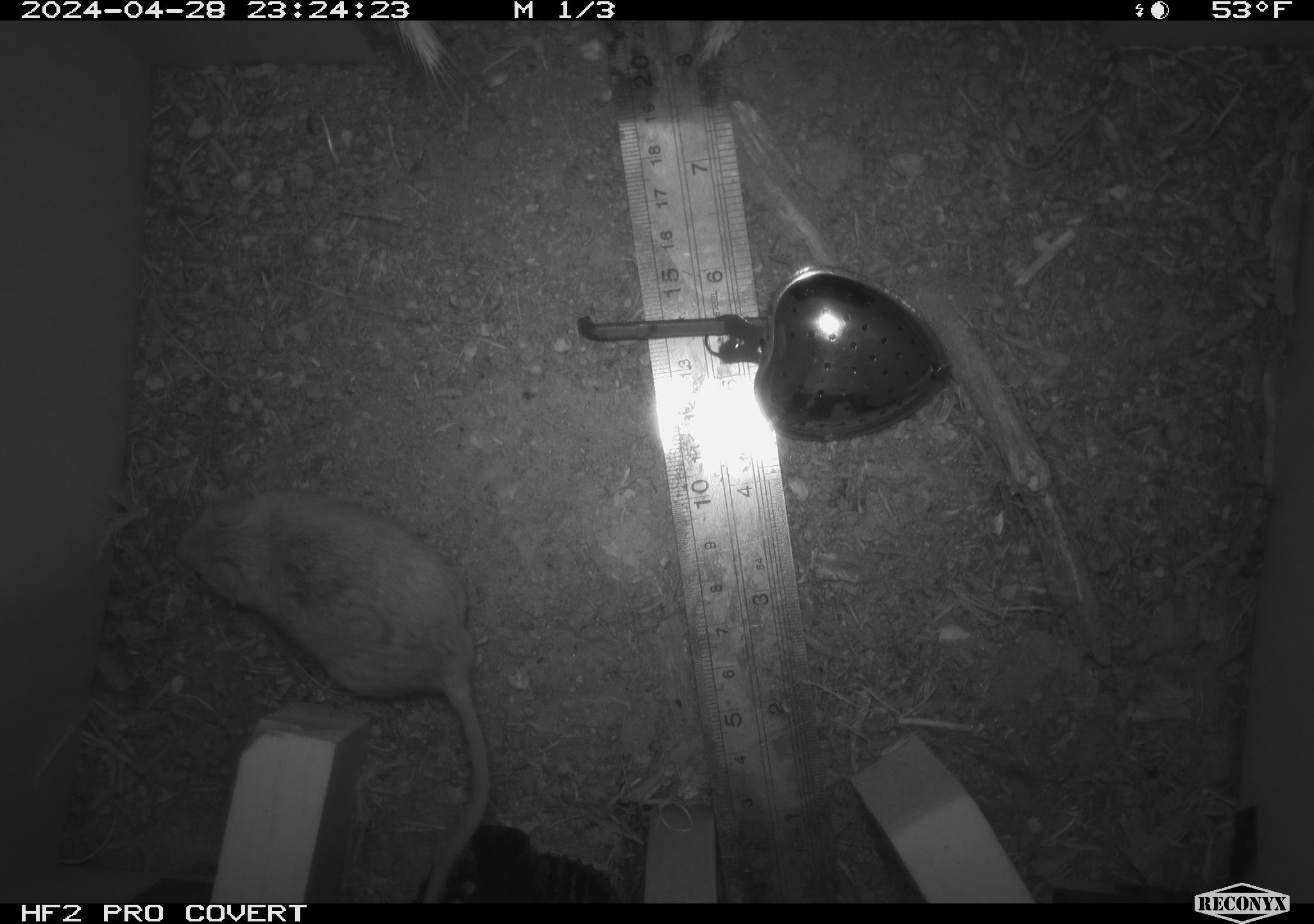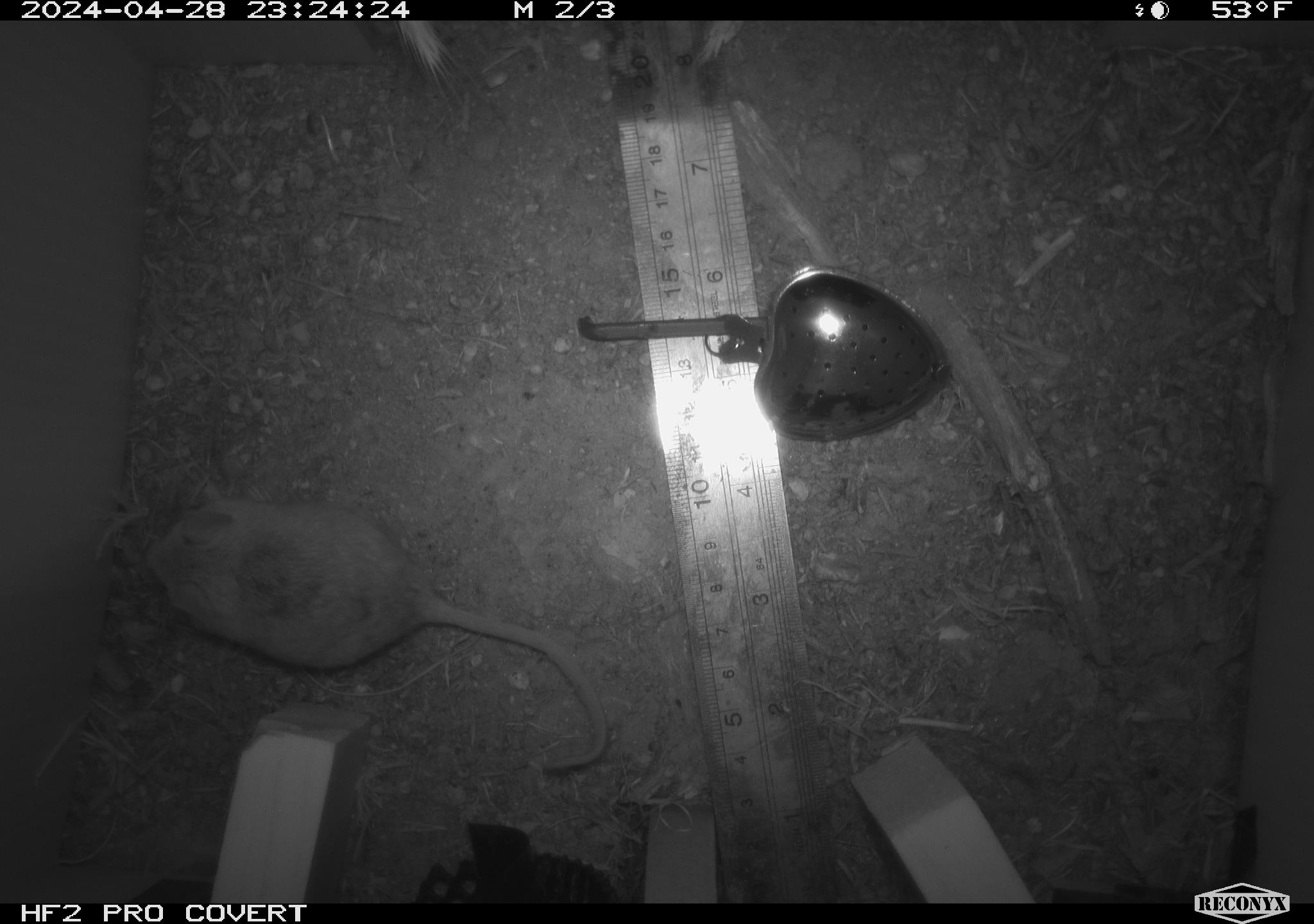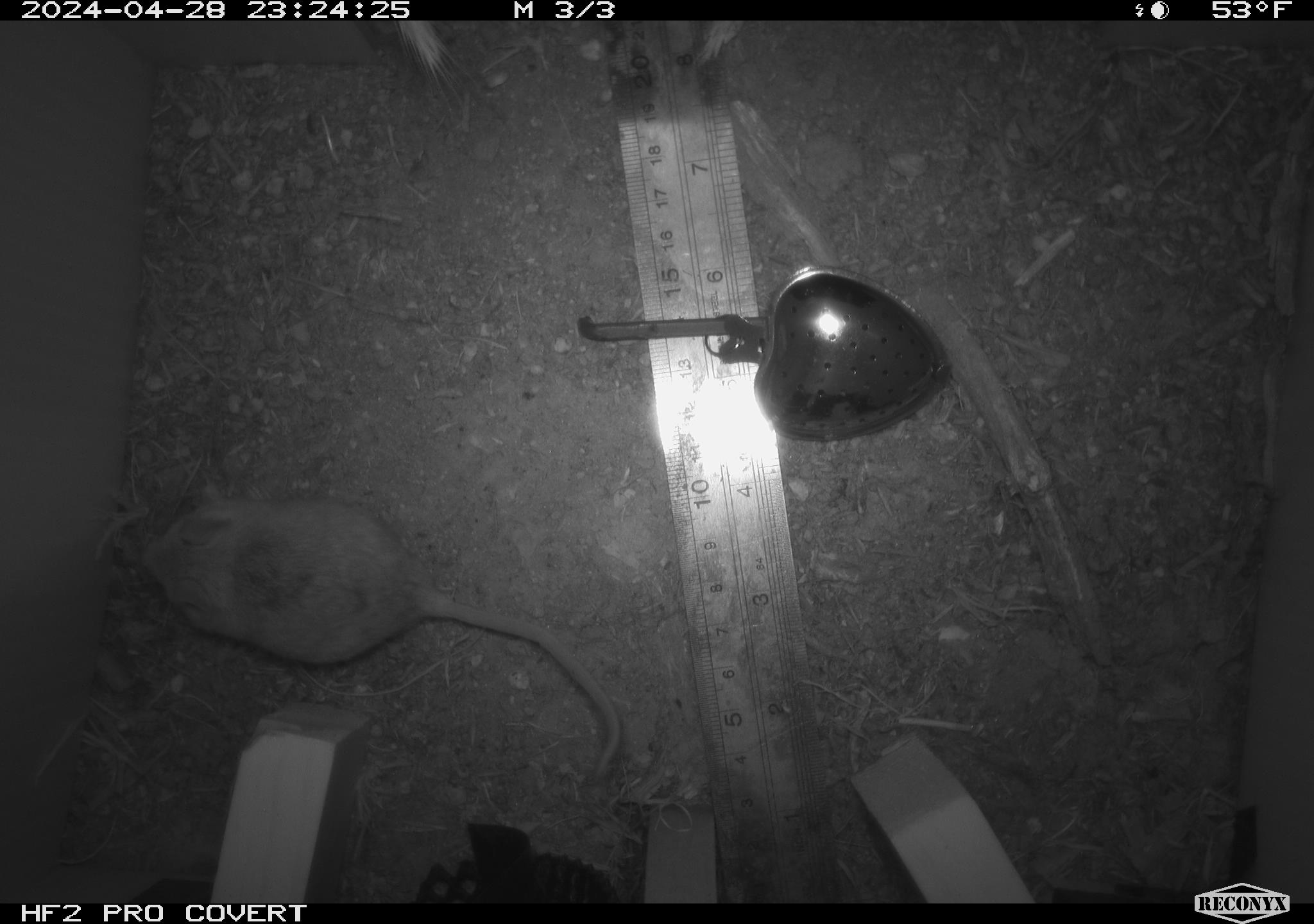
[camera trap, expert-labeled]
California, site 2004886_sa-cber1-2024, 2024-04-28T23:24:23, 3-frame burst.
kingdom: Animalia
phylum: Chordata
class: Mammalia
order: Rodentia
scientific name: Rodentia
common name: mouse species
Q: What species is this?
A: Mouse species (Rodentia).